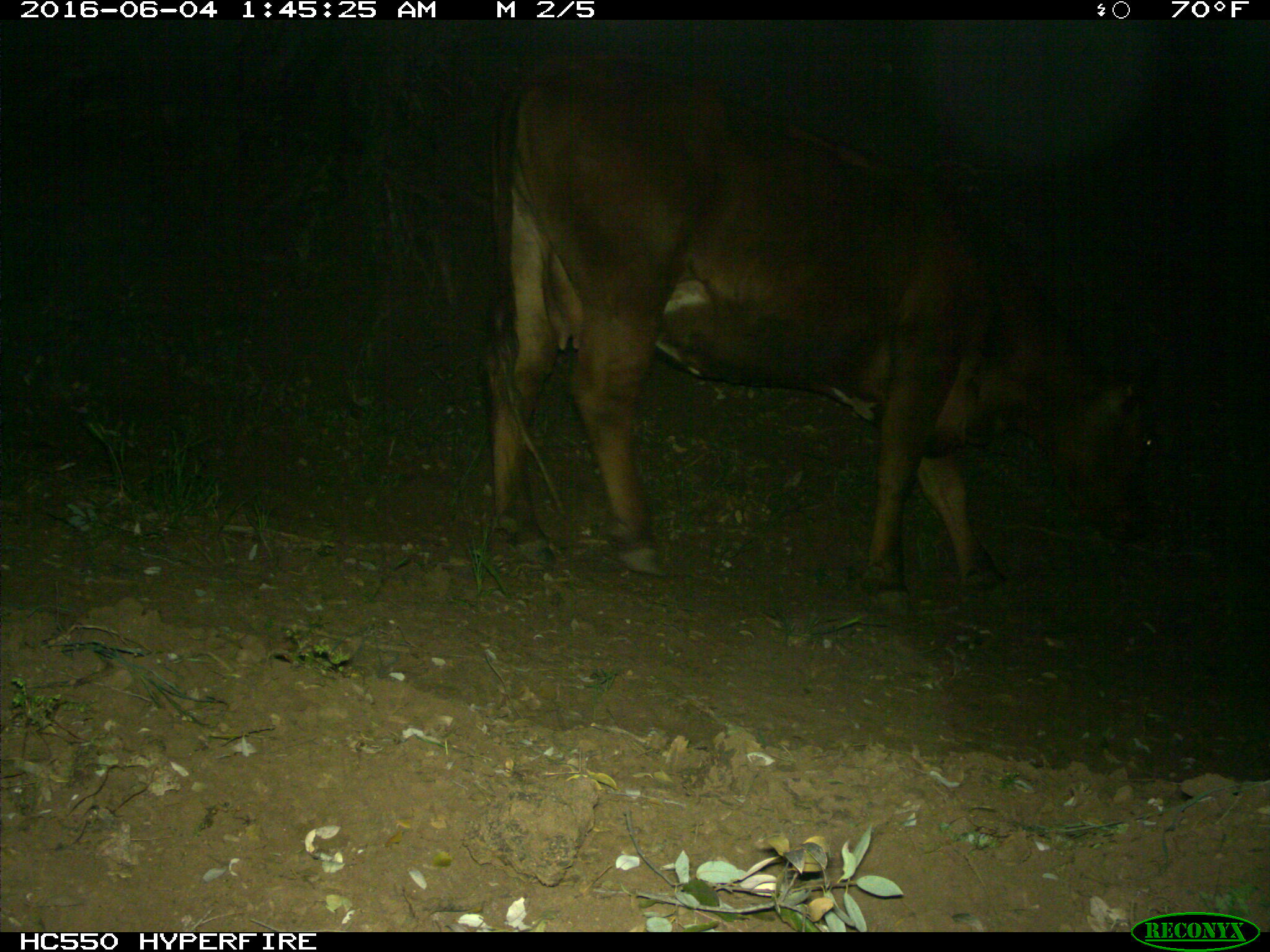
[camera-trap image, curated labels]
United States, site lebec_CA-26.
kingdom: Animalia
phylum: Chordata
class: Mammalia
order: Artiodactyla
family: Bovidae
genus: Bos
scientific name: Bos taurus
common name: domestic cow